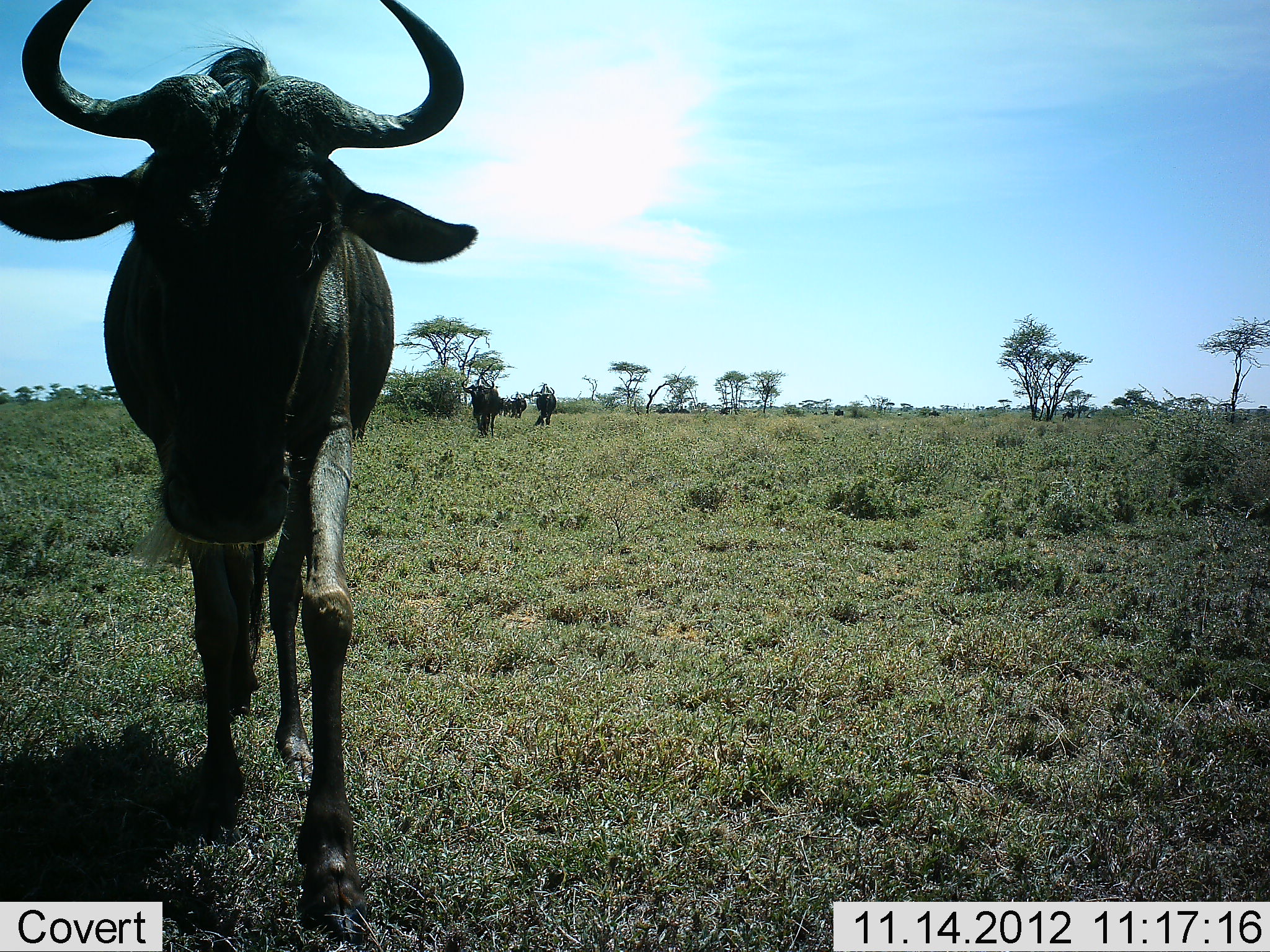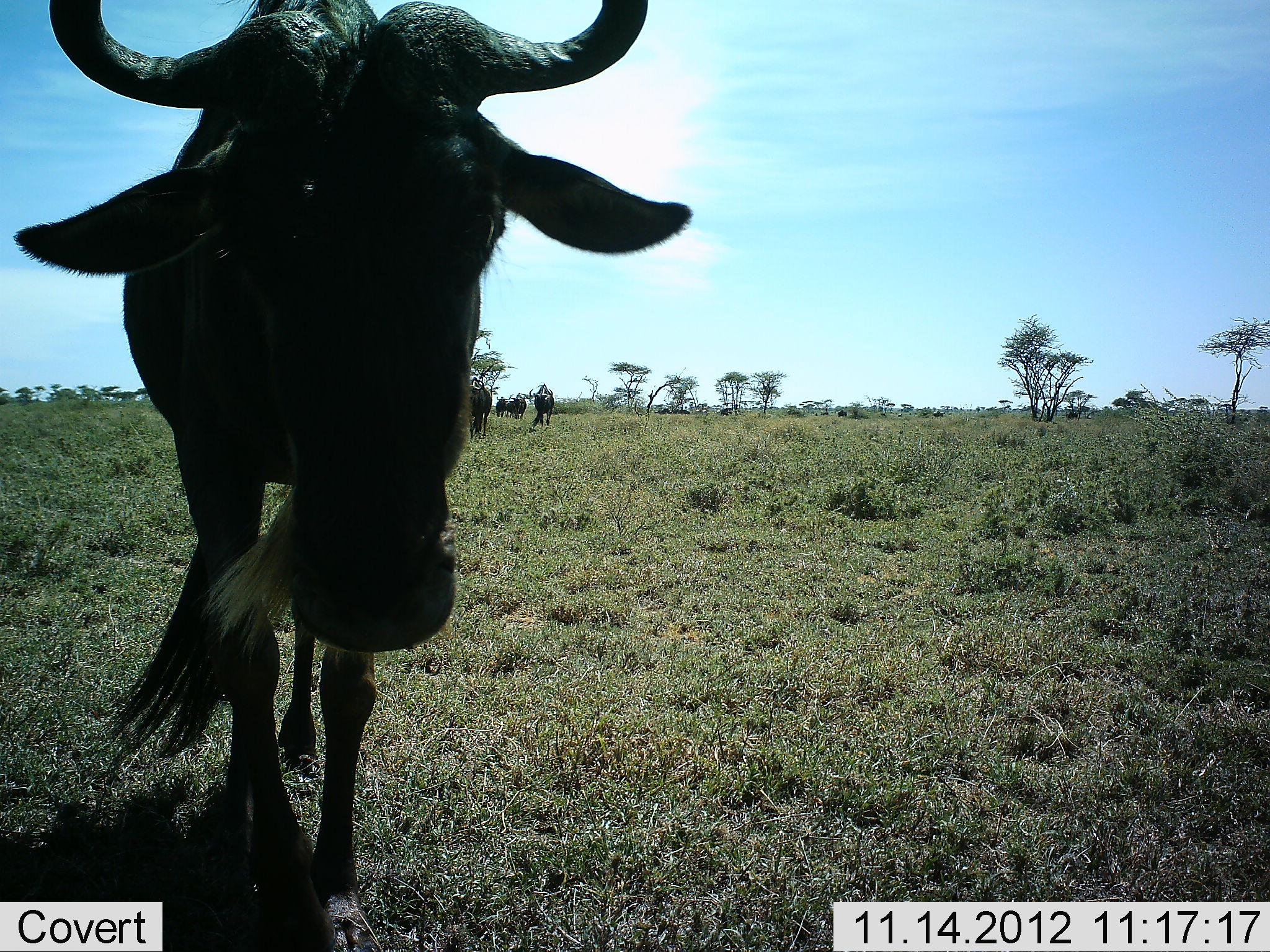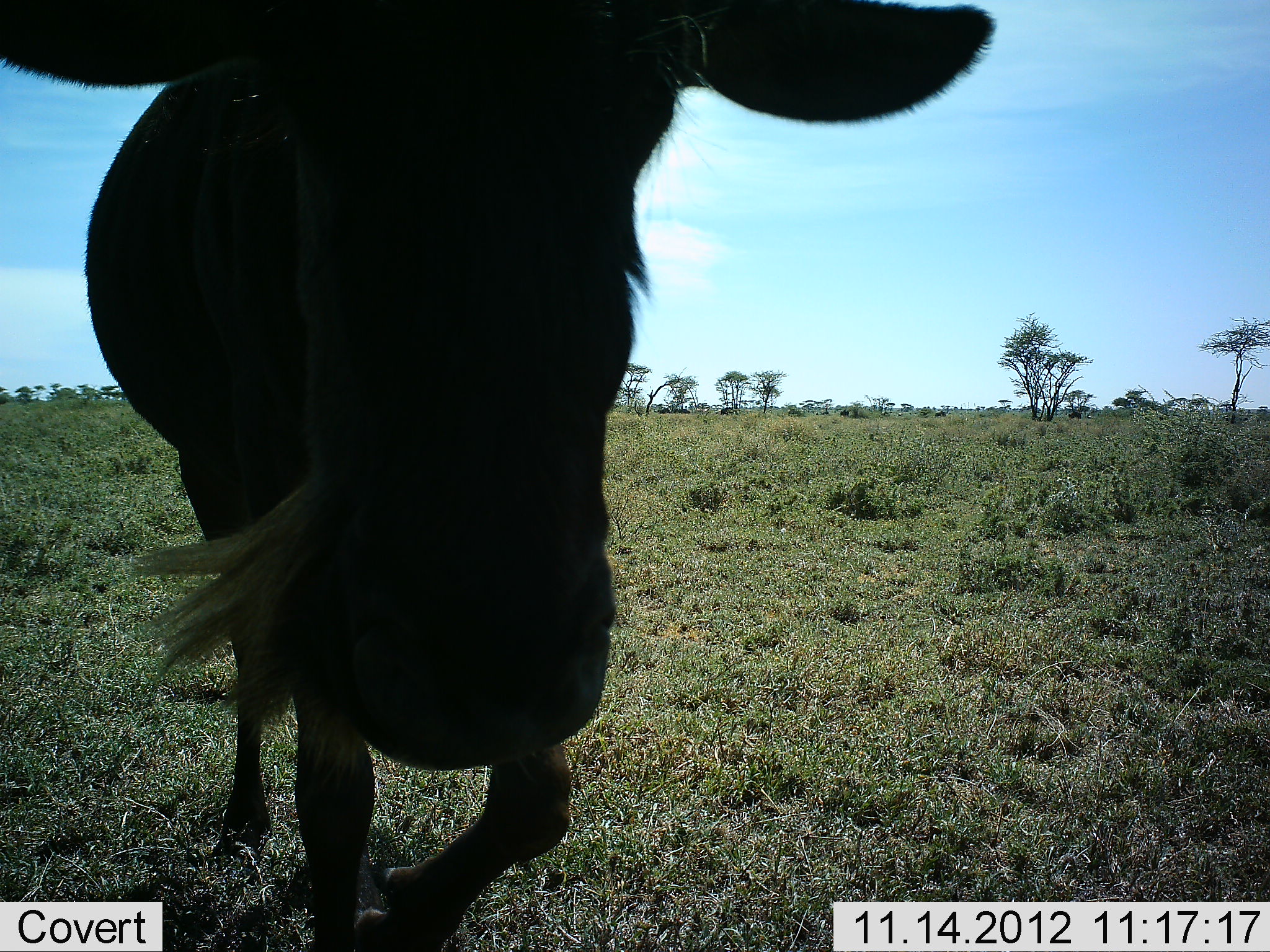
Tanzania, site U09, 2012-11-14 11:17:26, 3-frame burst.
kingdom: Animalia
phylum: Chordata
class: Mammalia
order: Artiodactyla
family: Bovidae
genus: Connochaetes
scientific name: Connochaetes taurinus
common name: blue wildebeest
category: wildebeest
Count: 5.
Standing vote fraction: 10%.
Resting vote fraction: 0%.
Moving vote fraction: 90%.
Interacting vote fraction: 0%.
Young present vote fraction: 0%.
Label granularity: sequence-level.